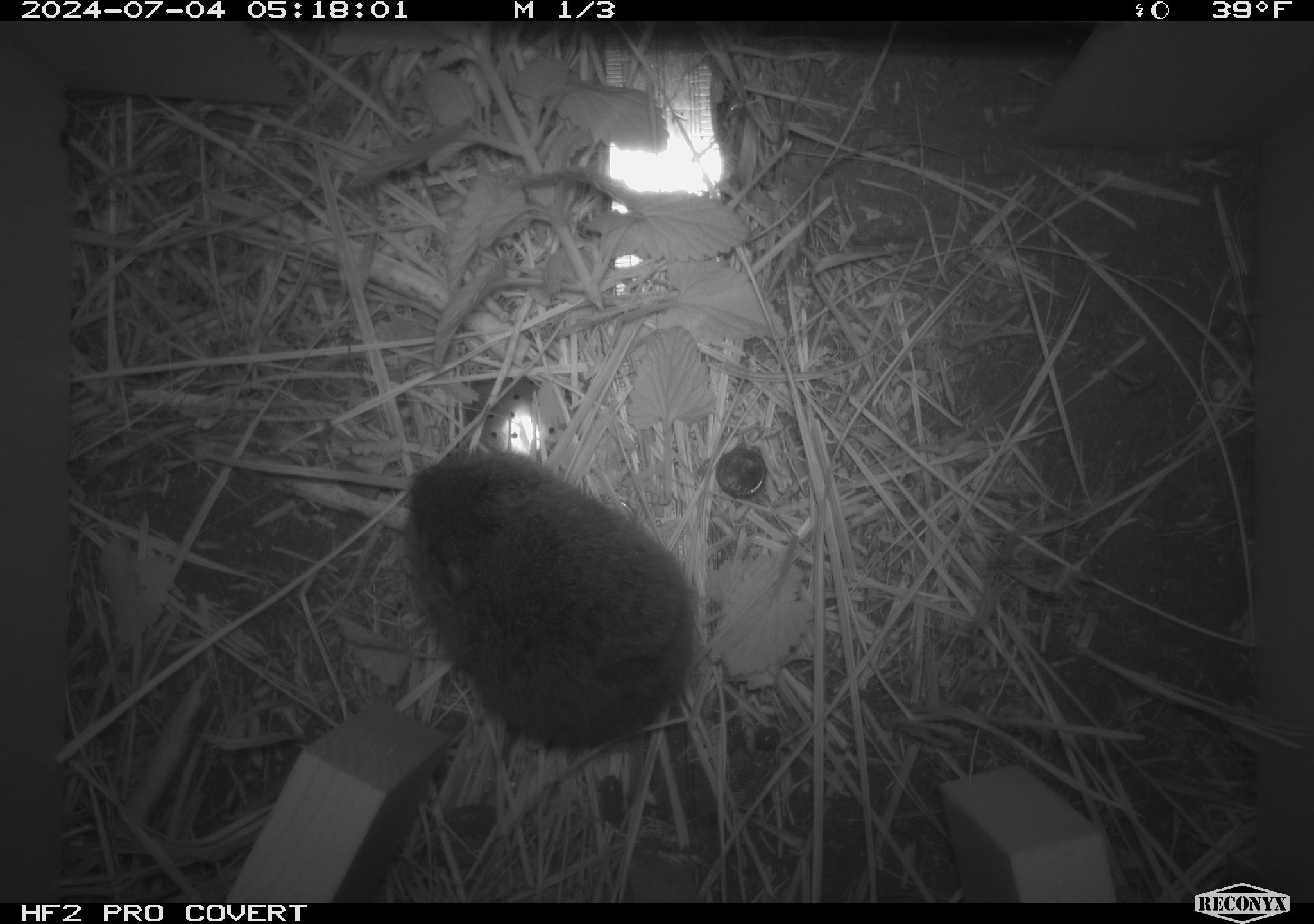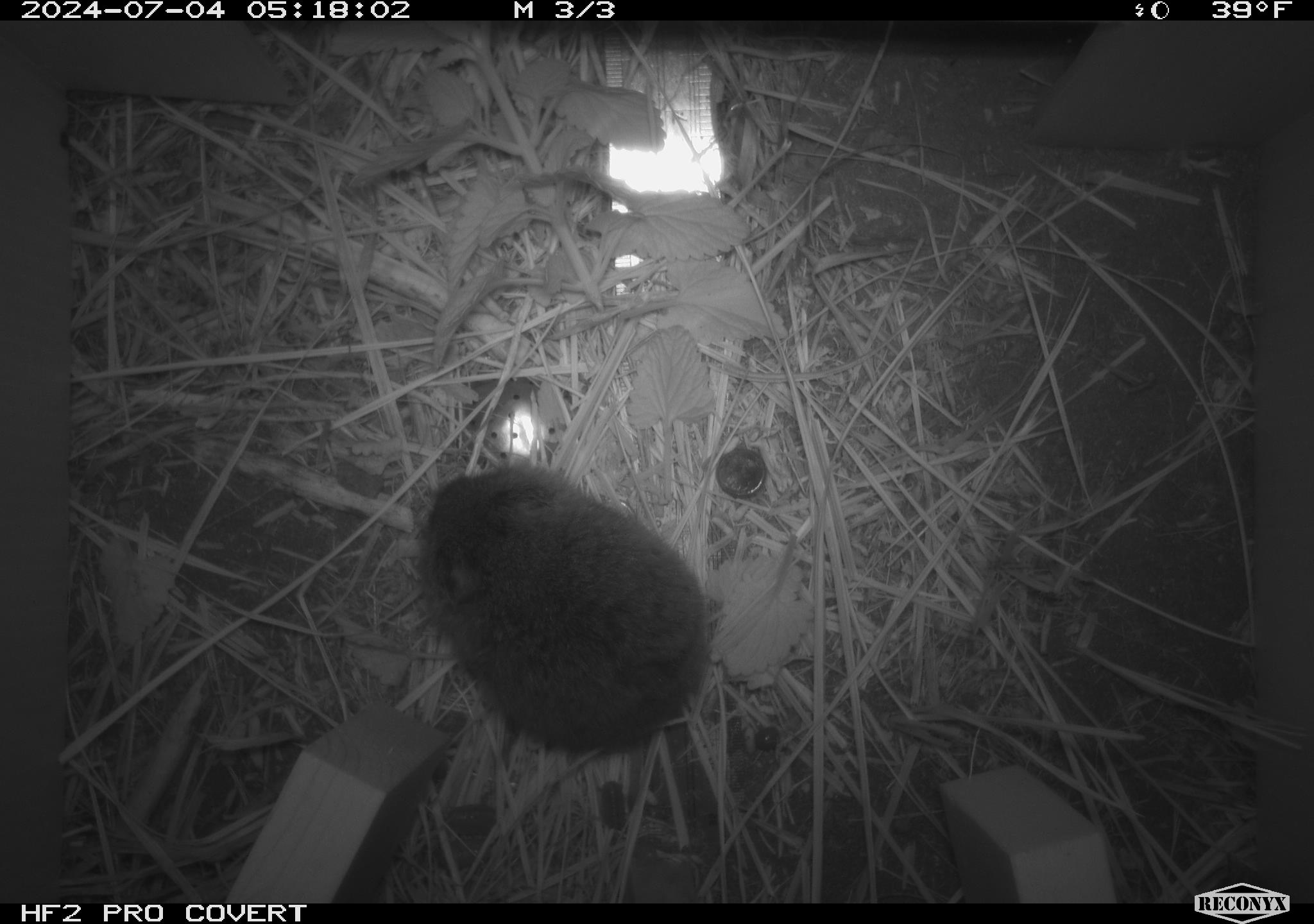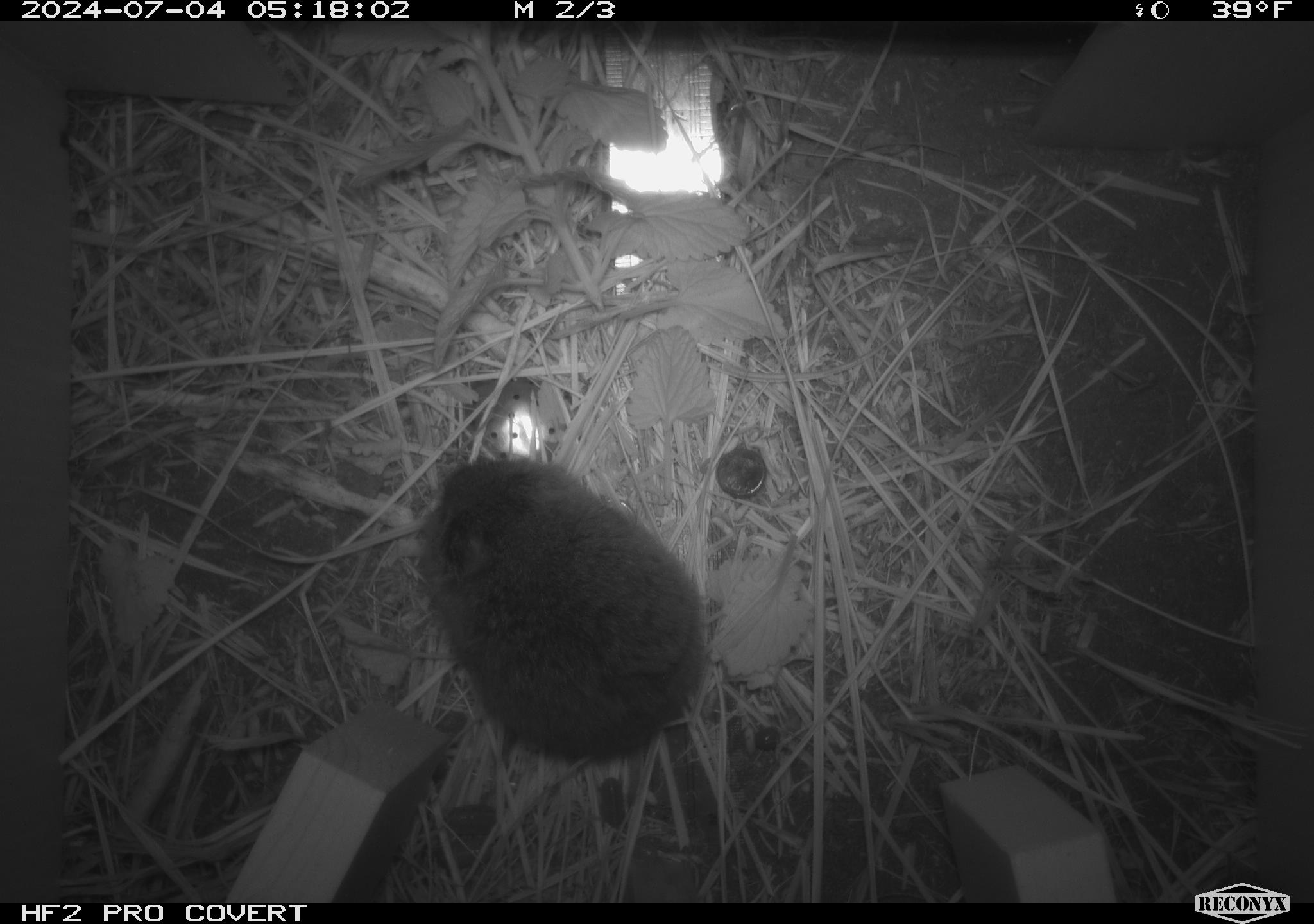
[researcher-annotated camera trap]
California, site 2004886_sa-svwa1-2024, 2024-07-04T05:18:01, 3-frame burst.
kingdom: Animalia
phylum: Chordata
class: Mammalia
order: Rodentia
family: Cricetidae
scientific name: Arvicolinae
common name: voles, lemmings, and muskrats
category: arvicolinae subfamily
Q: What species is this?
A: Arvicolinae subfamily (voles, lemmings, and muskrats) (Arvicolinae).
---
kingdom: Animalia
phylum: Arthropoda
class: Malacostraca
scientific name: Malacostraca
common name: amphipods, crabs, isopods, krill, lobsters and shrimps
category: malacostracan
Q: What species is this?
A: Malacostracan (amphipods, crabs, isopods, krill, lobsters and shrimps) (Malacostraca).